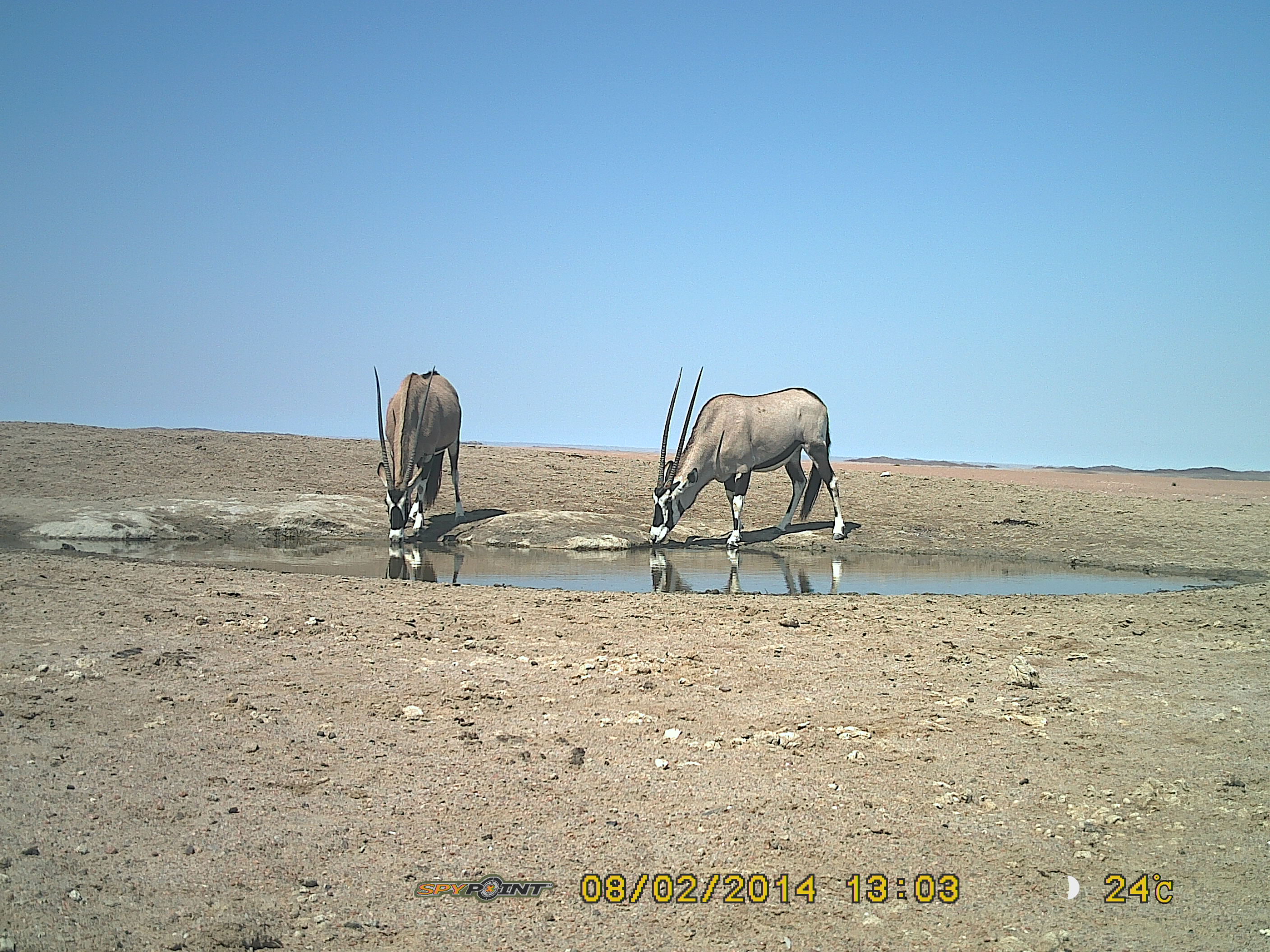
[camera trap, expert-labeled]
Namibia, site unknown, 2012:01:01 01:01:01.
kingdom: Animalia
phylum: Chordata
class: Mammalia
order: Artiodactyla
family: Bovidae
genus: Oryx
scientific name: Oryx gazella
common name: gemsbok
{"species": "Oryx gazella (gemsbok)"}